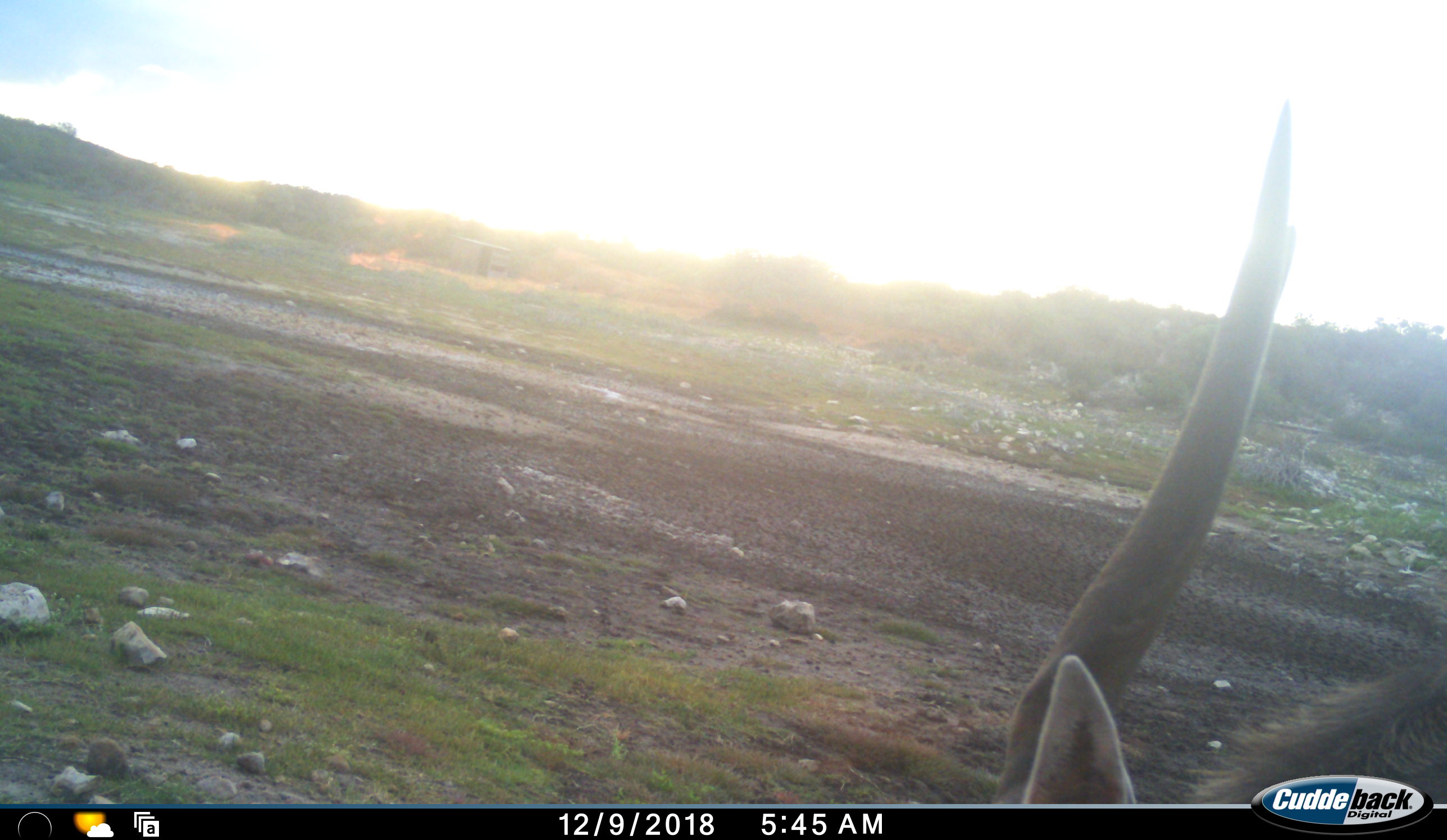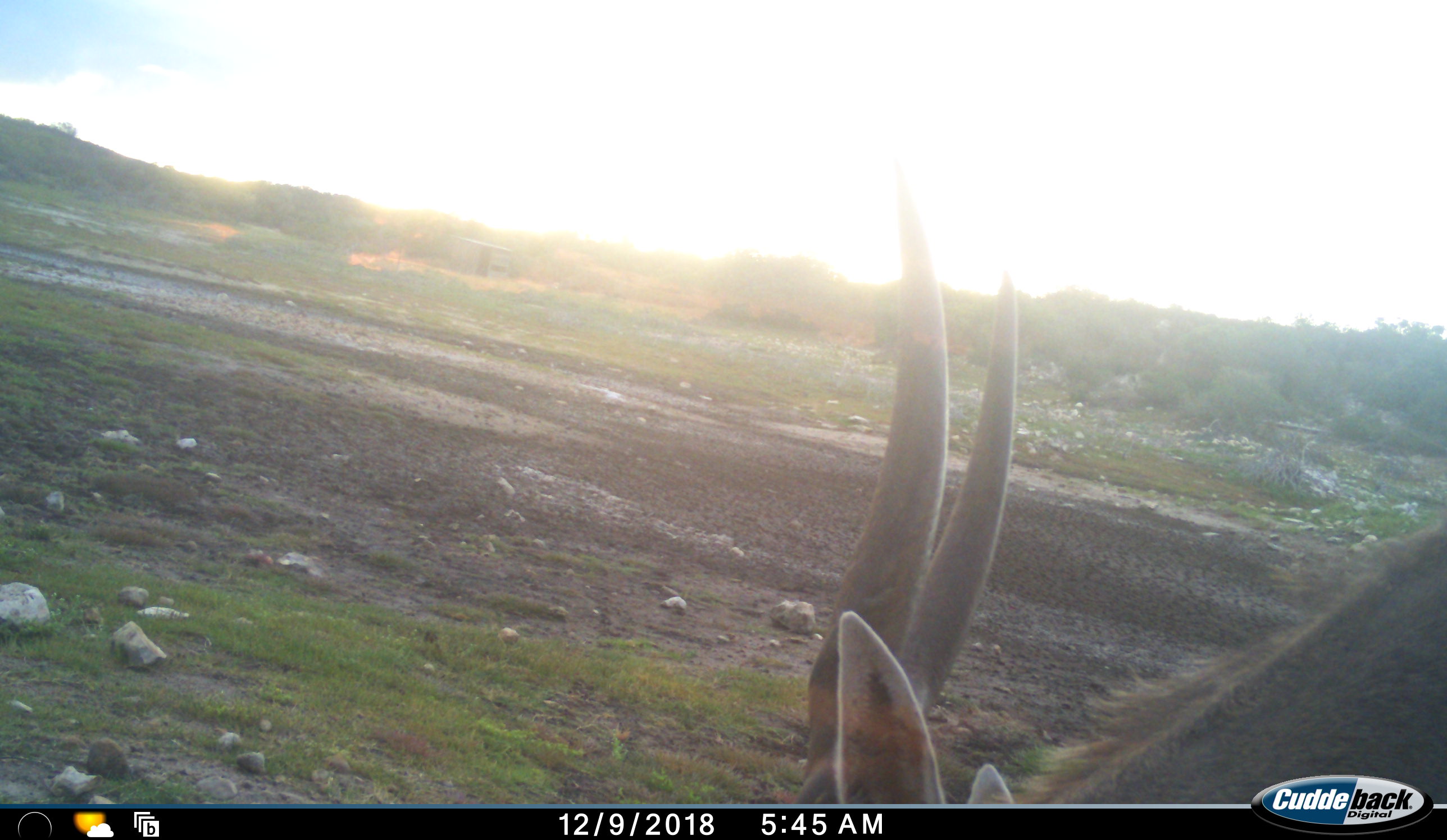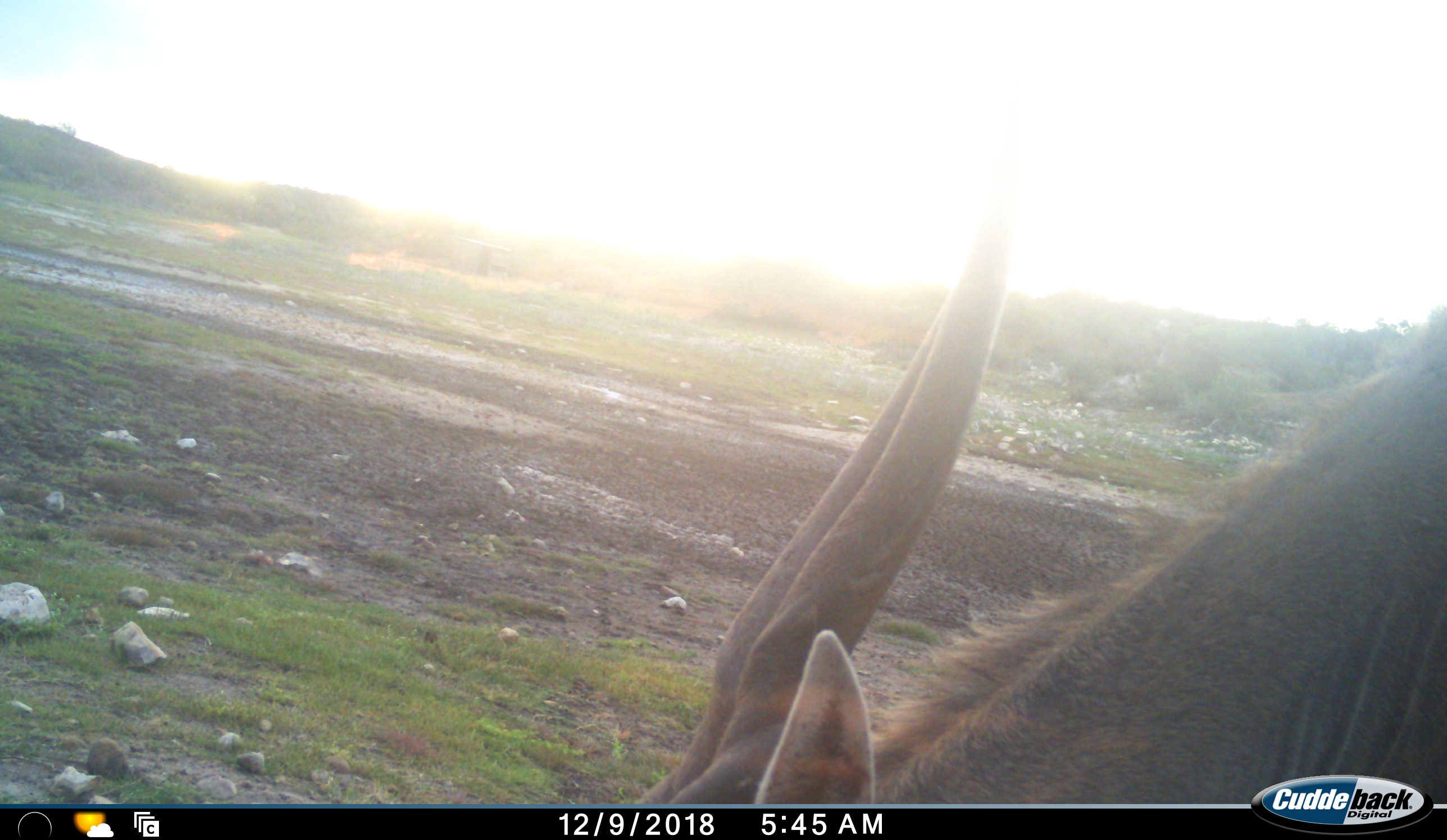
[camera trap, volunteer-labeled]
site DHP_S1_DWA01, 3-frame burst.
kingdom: Animalia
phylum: Chordata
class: Mammalia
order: Artiodactyla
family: Bovidae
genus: Tragelaphus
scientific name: Tragelaphus oryx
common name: eland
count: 1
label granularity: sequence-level